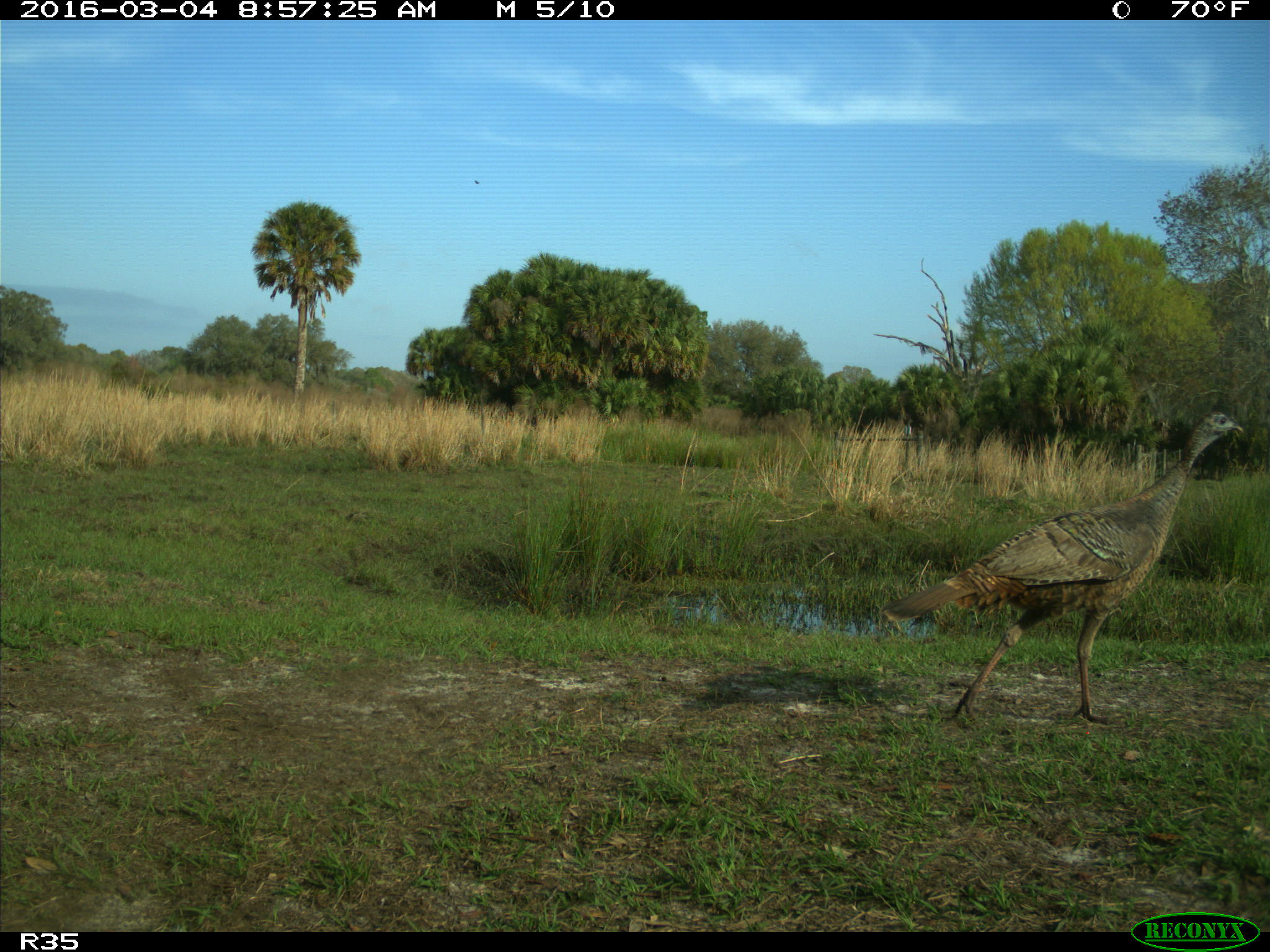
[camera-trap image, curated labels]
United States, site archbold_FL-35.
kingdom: Animalia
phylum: Chordata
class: Aves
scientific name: Aves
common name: birds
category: unidentified bird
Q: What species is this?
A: Unidentified bird (birds) (Aves).